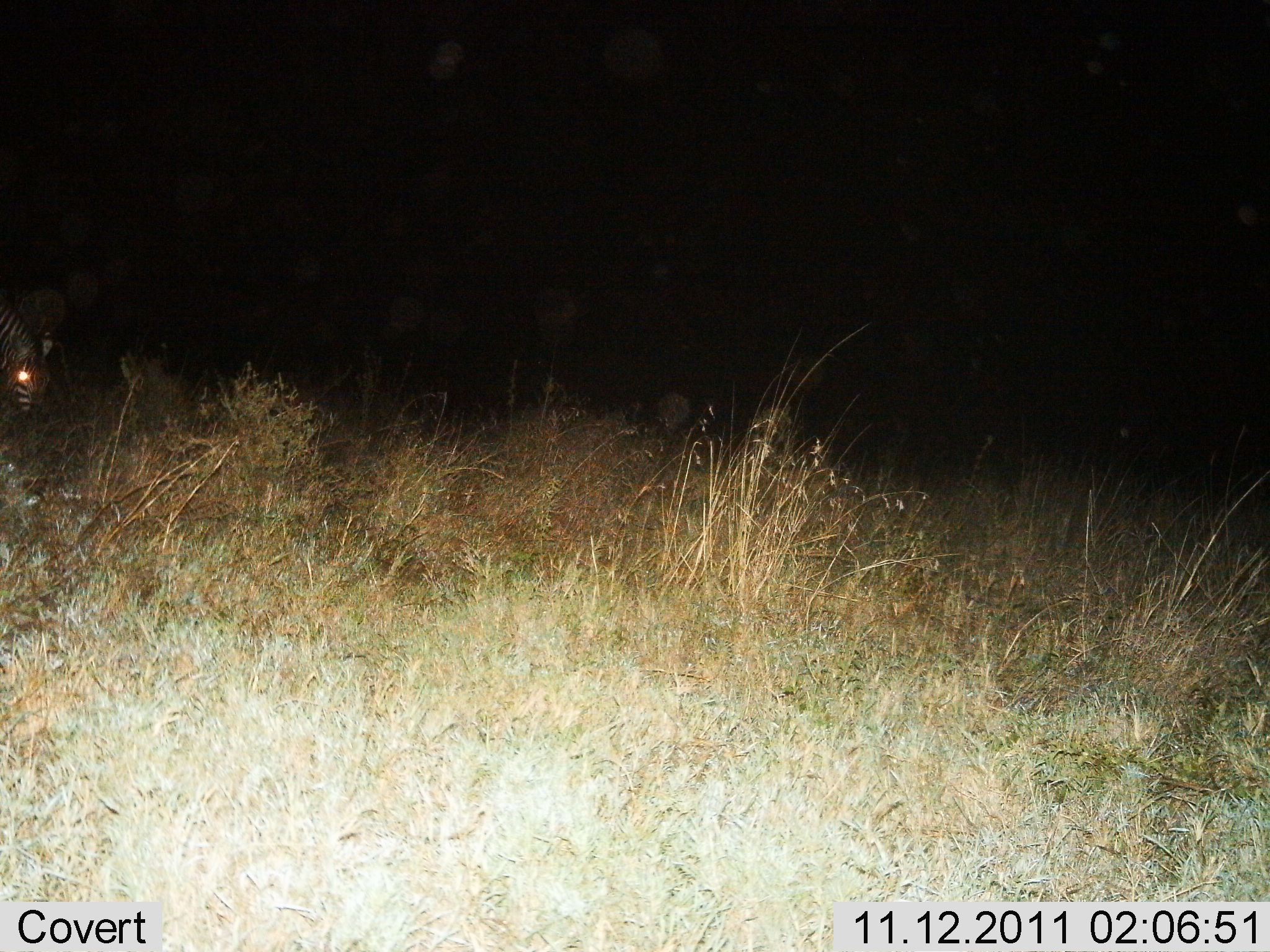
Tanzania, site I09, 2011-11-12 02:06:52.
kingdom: Animalia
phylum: Chordata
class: Mammalia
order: Perissodactyla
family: Equidae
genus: Equus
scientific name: Equus quagga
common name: plains zebra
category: zebra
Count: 1.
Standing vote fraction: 50%.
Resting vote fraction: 0%.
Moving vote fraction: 0%.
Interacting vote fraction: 0%.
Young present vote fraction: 0%.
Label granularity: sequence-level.